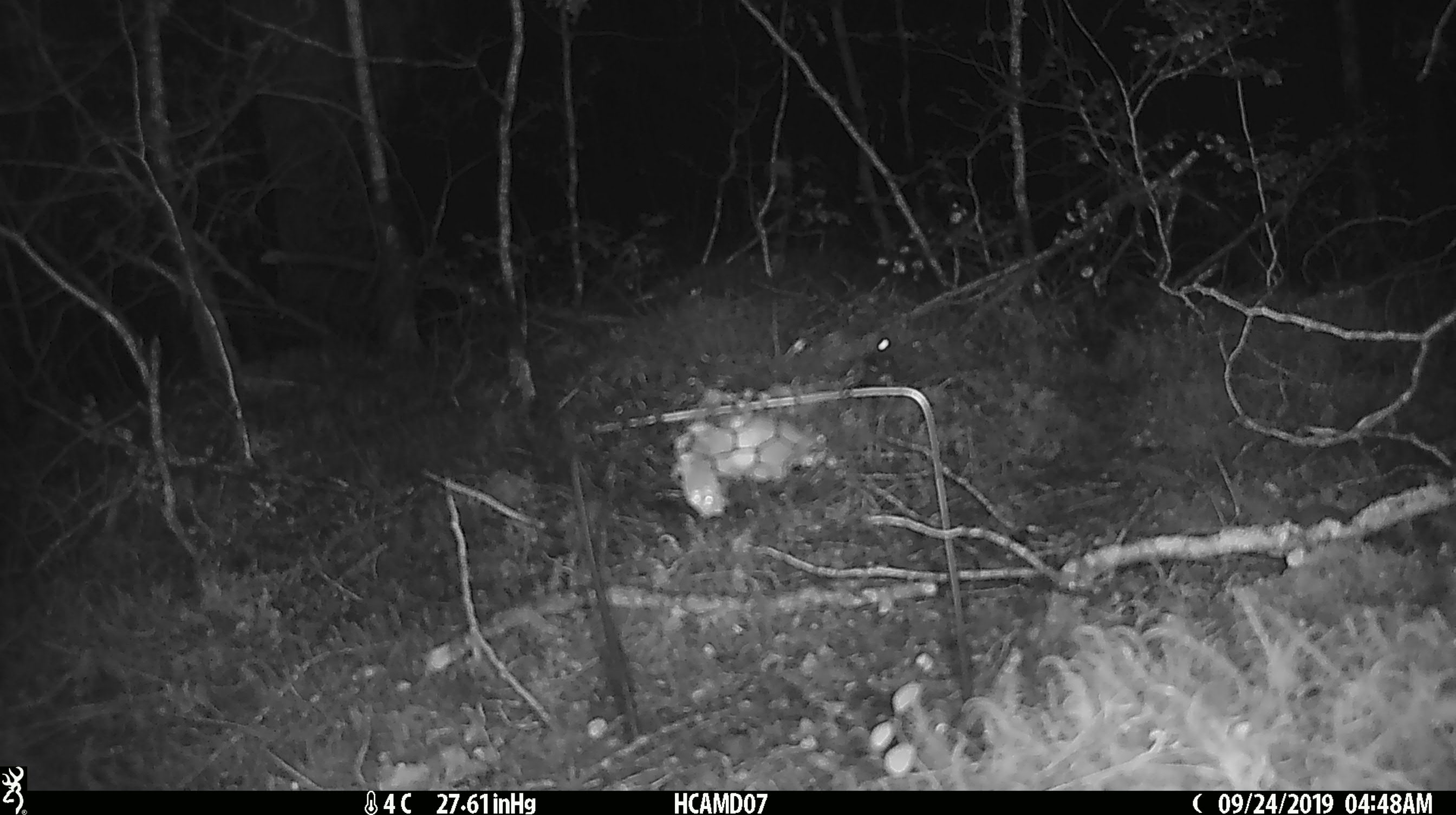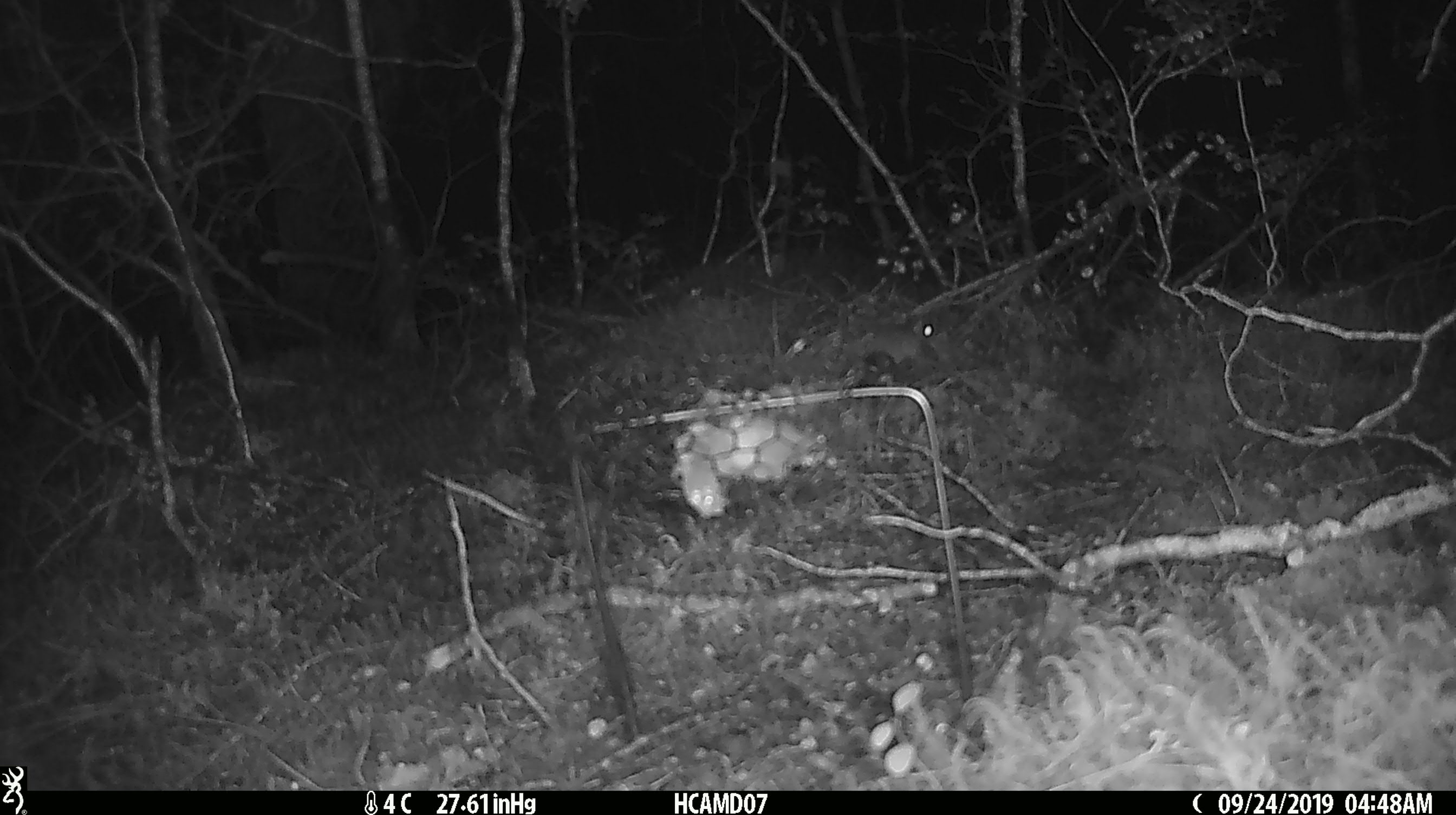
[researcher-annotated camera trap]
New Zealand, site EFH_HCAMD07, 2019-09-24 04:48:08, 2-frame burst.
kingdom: Animalia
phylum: Chordata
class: Mammalia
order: Rodentia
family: Muridae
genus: Mus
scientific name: Mus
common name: mouse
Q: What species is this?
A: Mouse (Mus).